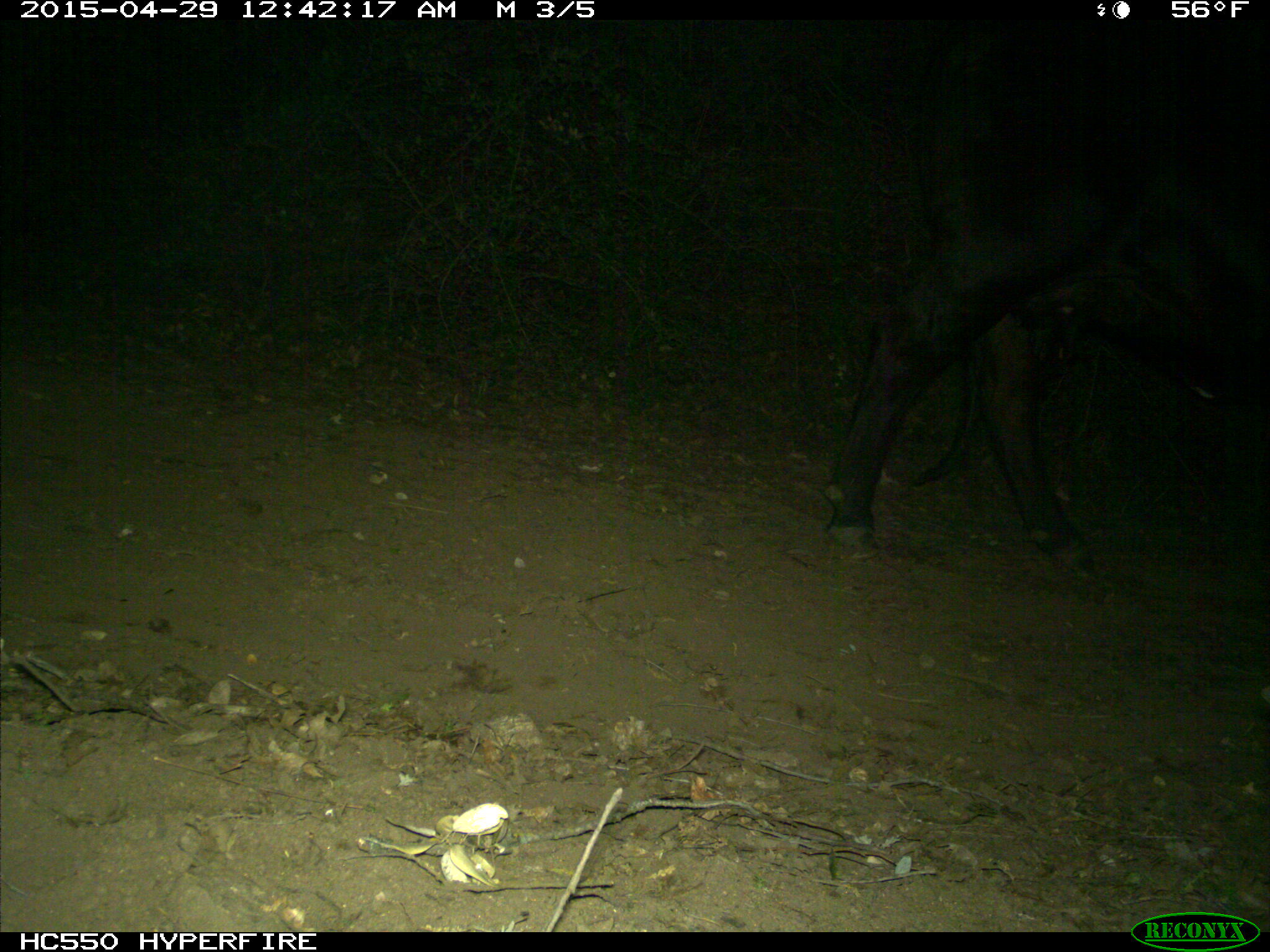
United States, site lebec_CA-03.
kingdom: Animalia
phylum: Chordata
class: Mammalia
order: Artiodactyla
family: Bovidae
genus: Bos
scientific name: Bos taurus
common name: domestic cow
Bos taurus (domestic cow).